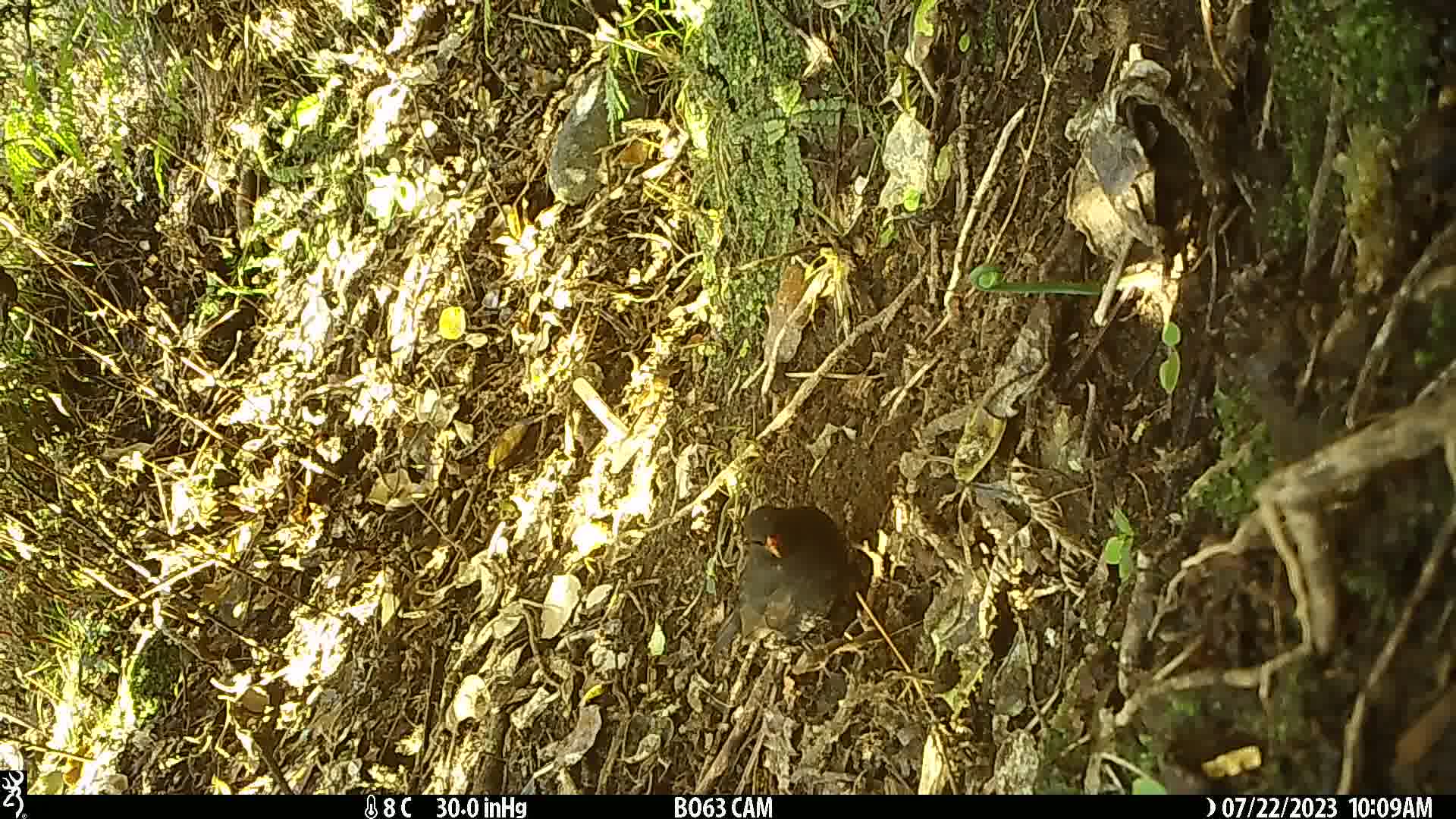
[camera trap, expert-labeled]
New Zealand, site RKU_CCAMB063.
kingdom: Animalia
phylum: Chordata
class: Aves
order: Passeriformes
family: Turdidae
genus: Turdus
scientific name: Turdus merula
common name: eurasian blackbird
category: blackbird